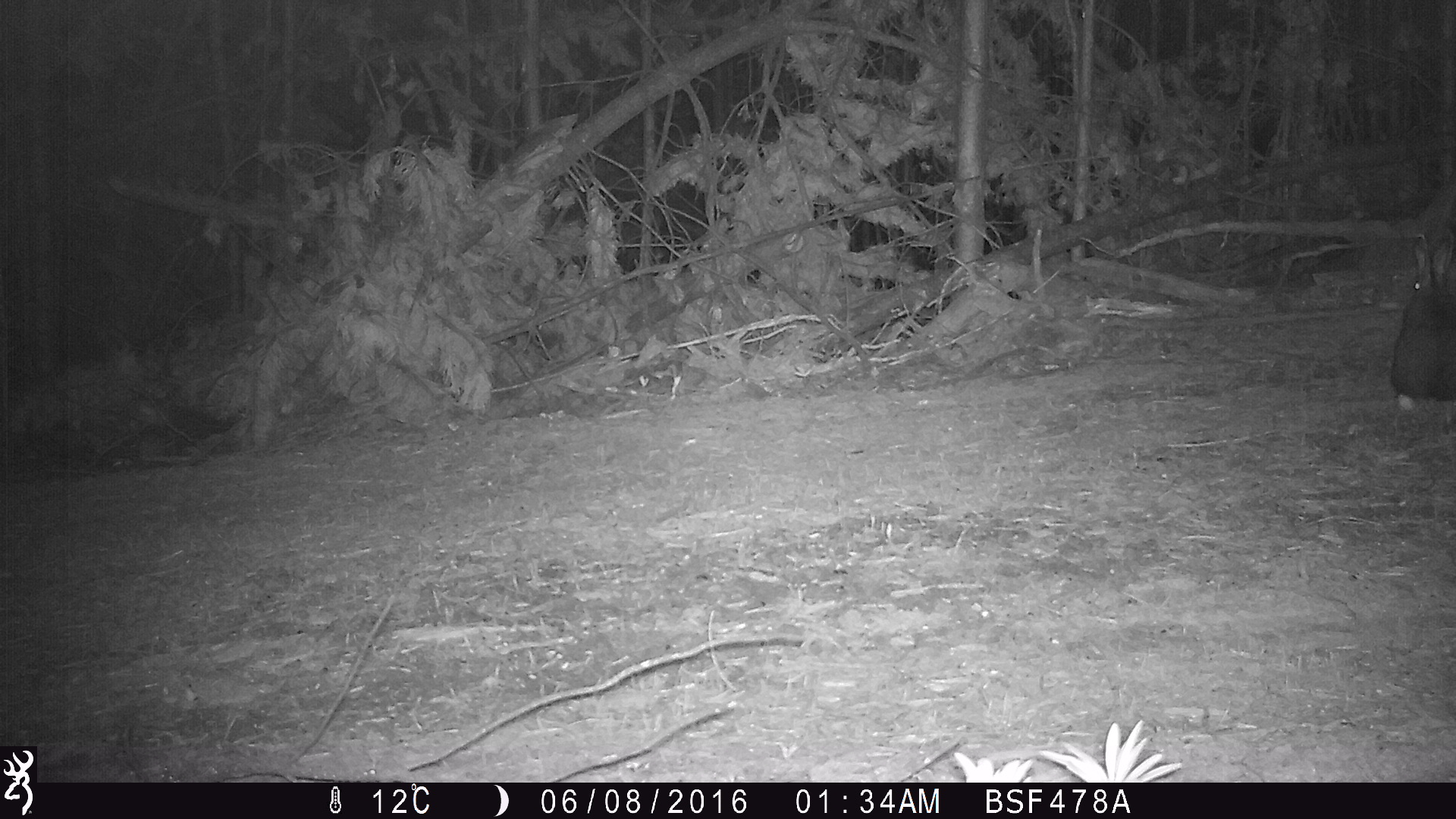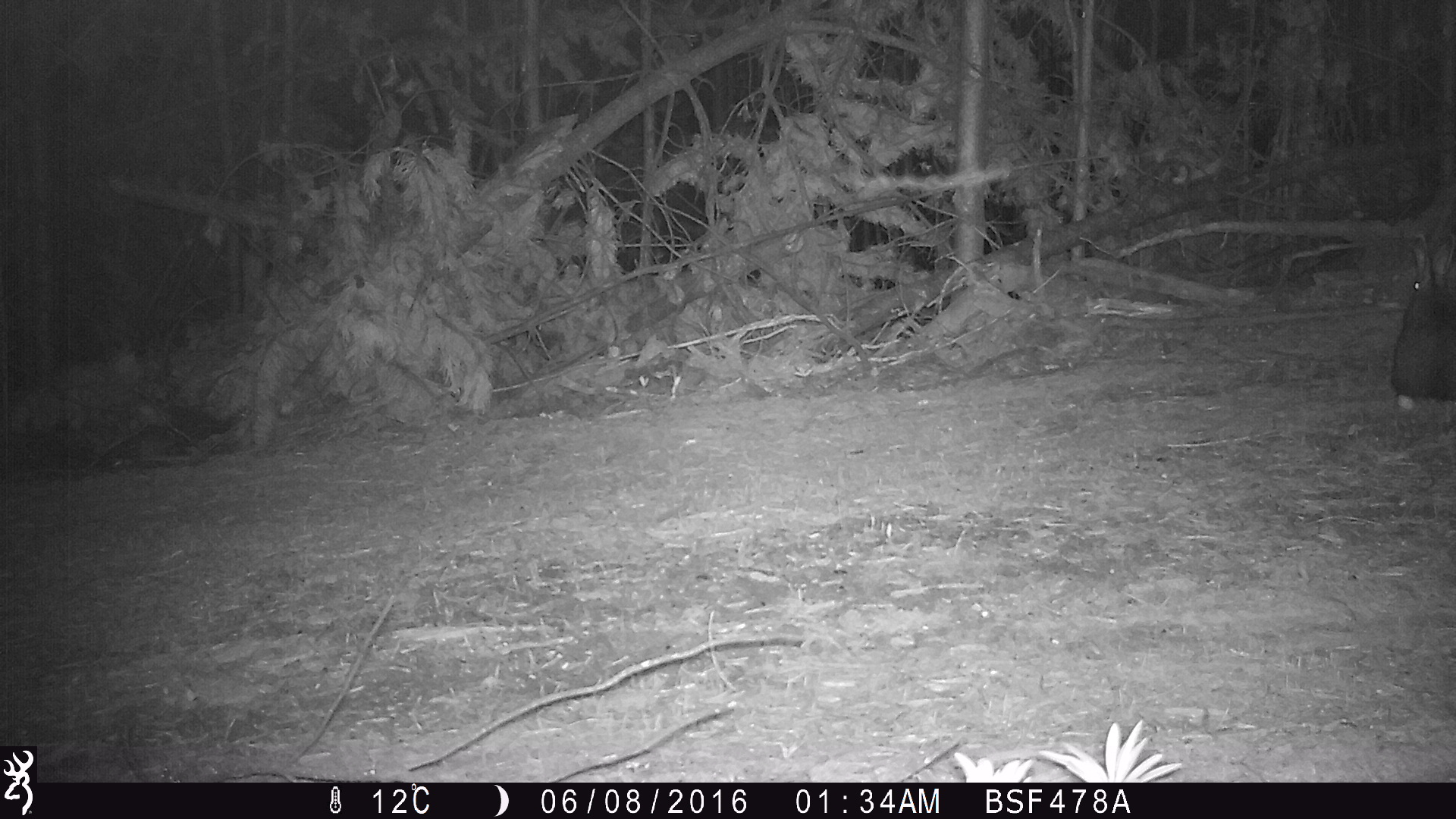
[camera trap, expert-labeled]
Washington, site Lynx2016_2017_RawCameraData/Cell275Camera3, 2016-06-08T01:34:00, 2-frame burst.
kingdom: Animalia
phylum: Chordata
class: Mammalia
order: Lagomorpha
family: Leporidae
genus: Lepus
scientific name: Lepus americanus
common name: snowshoe hare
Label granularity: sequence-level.